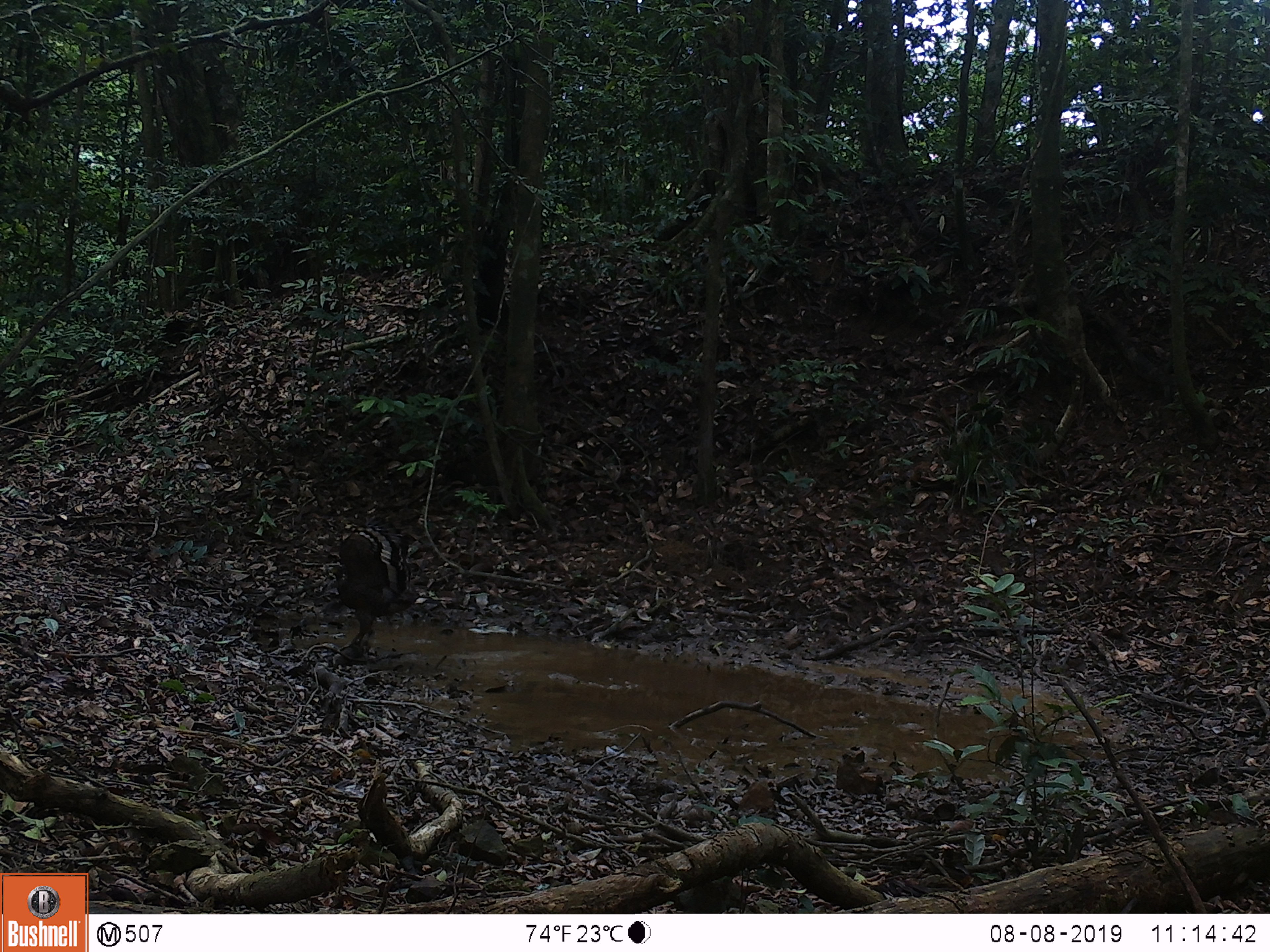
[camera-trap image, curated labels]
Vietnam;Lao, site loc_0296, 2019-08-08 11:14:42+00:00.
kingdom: Animalia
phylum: Chordata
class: Aves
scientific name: Aves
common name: bird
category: unidentified bird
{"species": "unidentified bird (bird) (Aves)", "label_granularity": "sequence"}